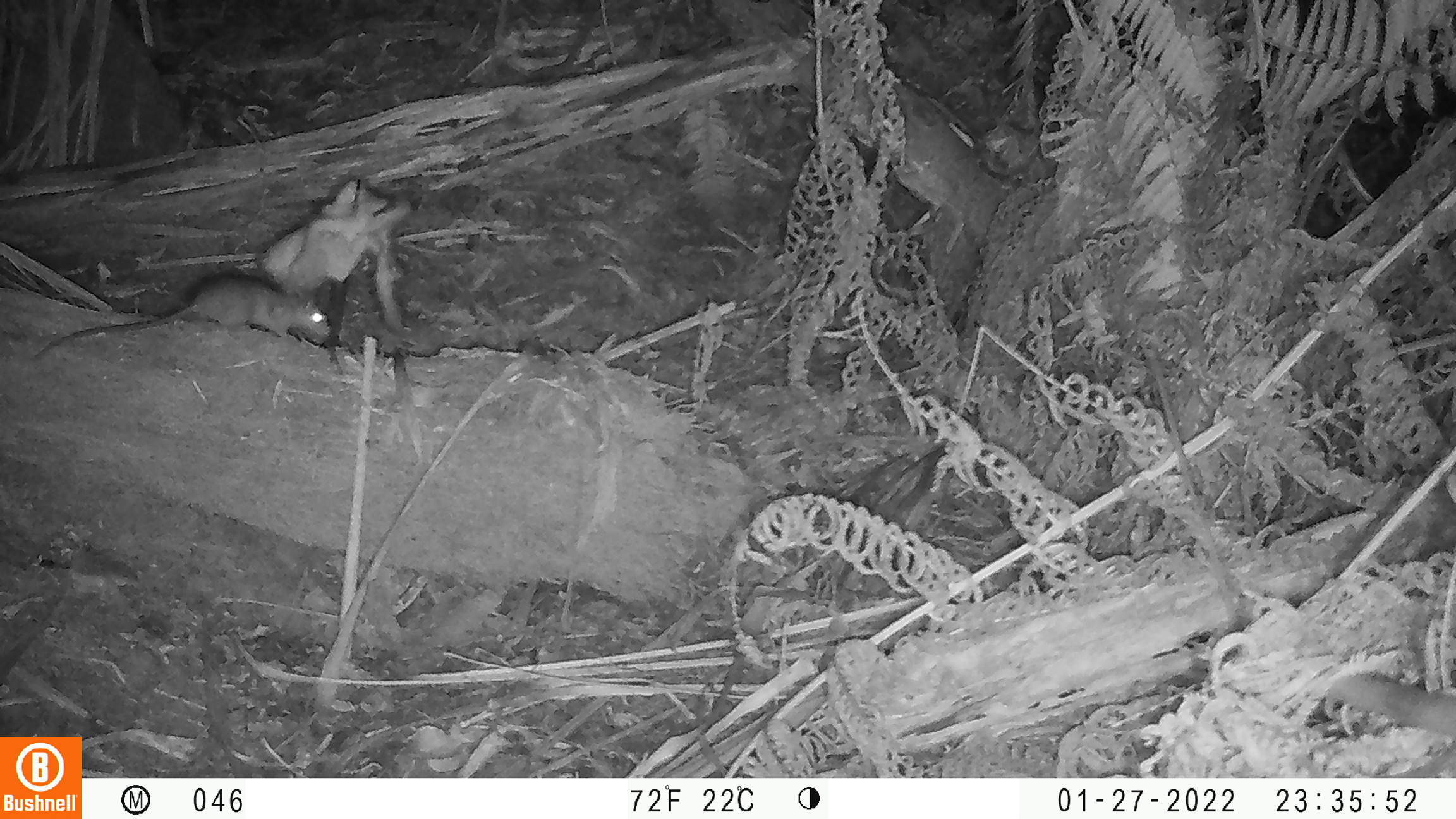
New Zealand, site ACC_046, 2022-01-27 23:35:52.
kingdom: Animalia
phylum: Chordata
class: Mammalia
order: Rodentia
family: Muridae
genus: Rattus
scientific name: Rattus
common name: rat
Rat (Rattus).